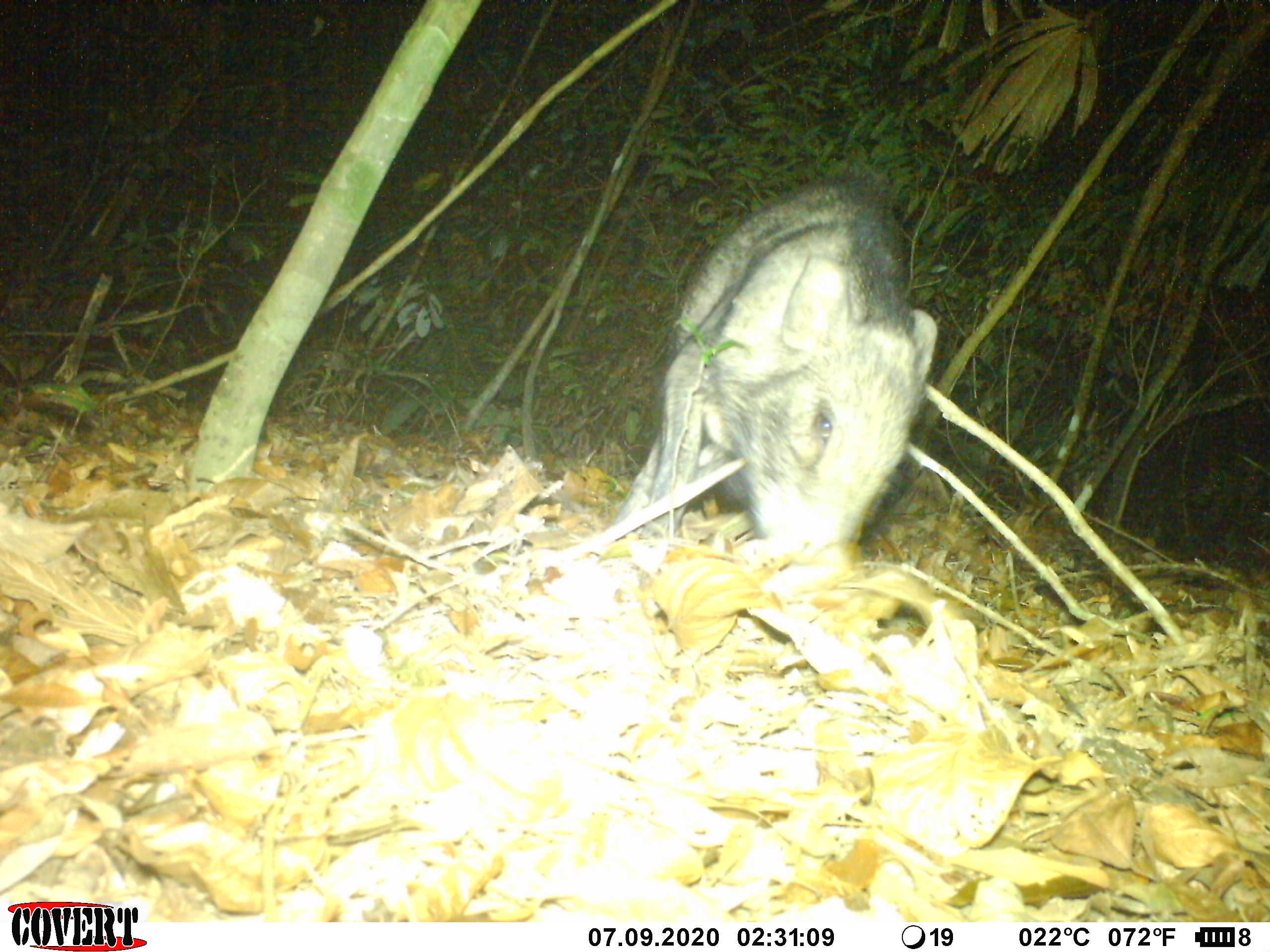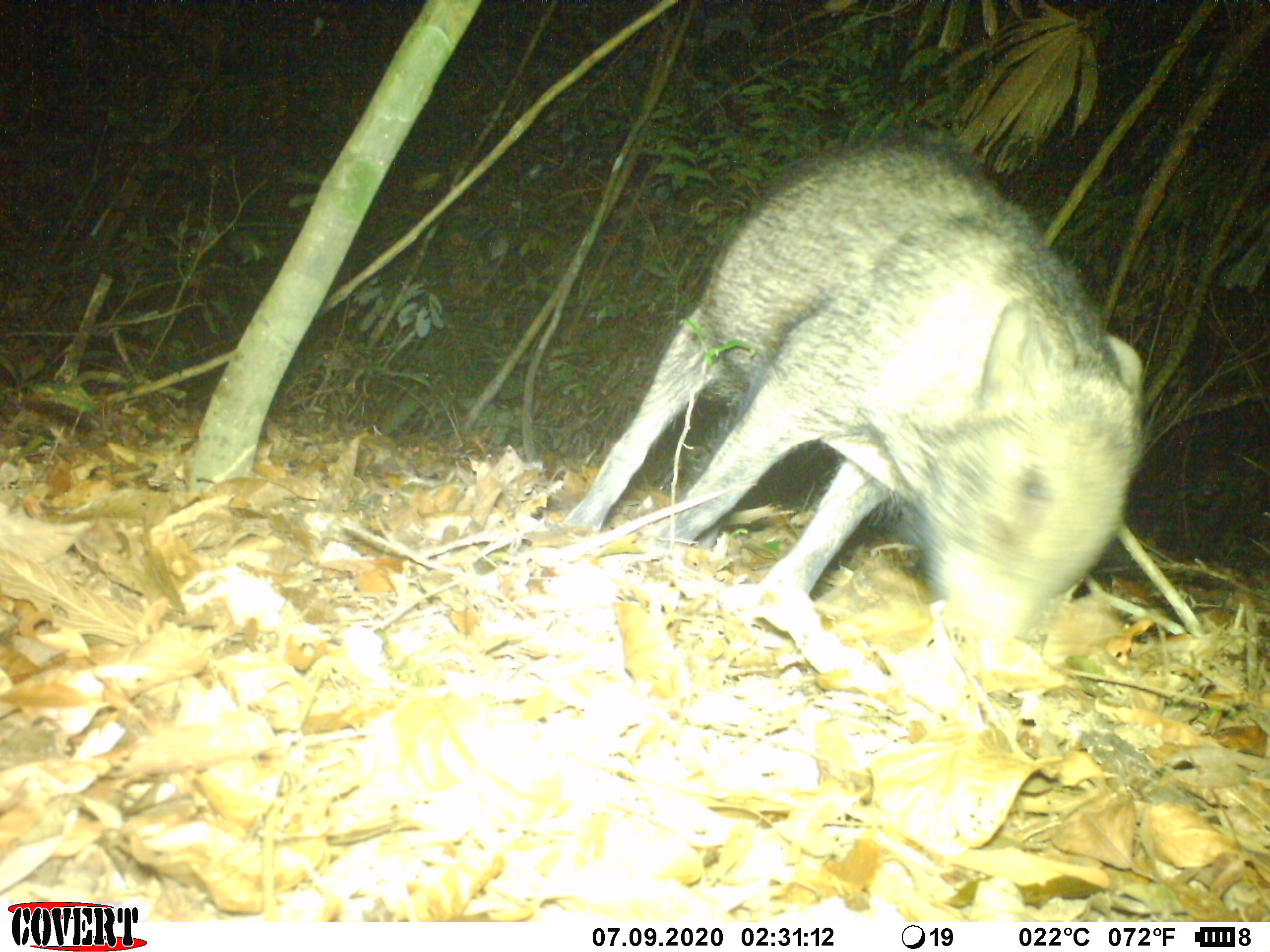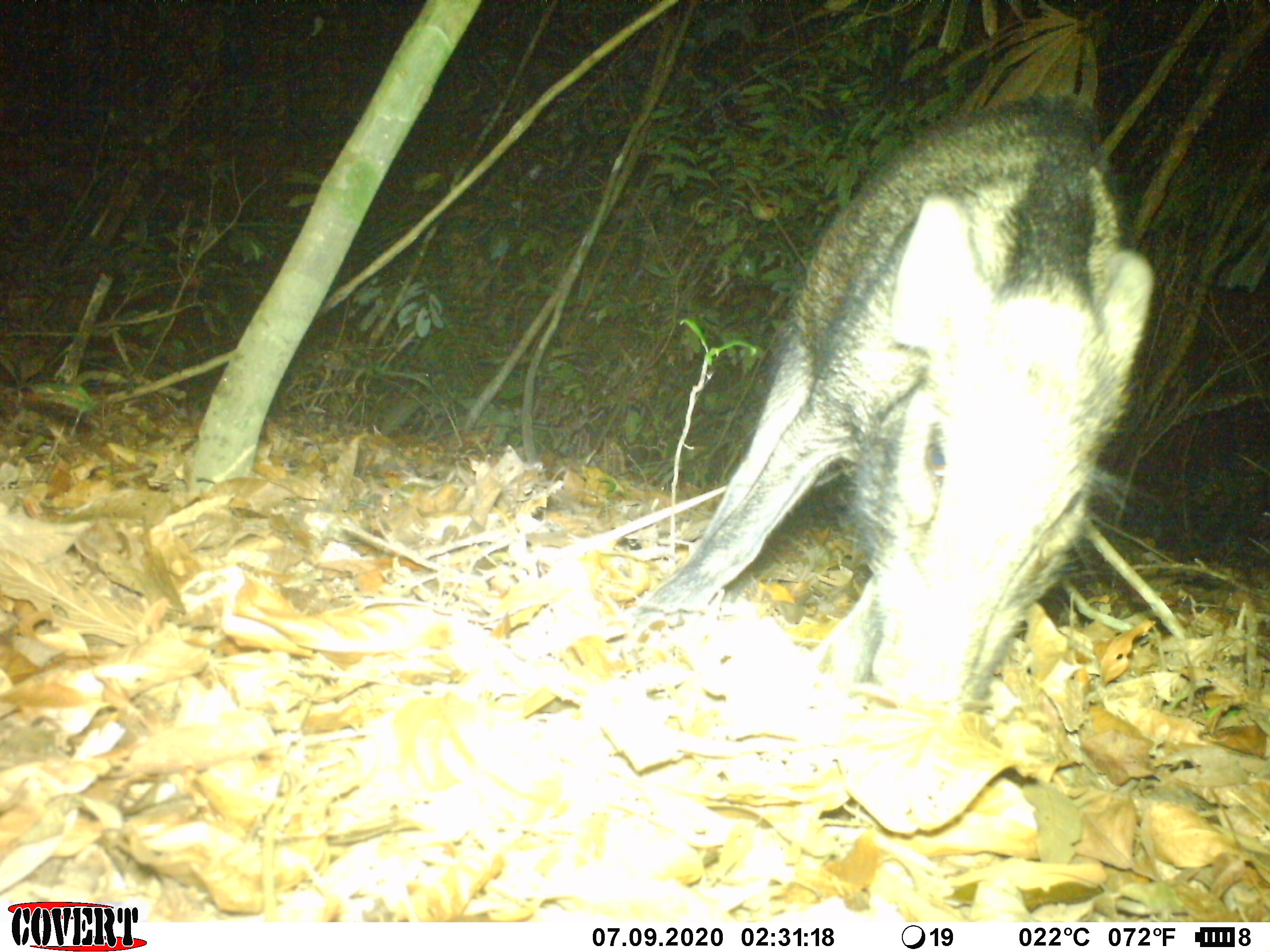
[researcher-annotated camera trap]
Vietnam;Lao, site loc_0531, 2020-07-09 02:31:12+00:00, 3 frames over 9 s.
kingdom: Animalia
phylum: Chordata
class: Mammalia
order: Artiodactyla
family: Suidae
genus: Sus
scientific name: Sus scrofa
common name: eurasian wild pig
Eurasian wild pig (Sus scrofa). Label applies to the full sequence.